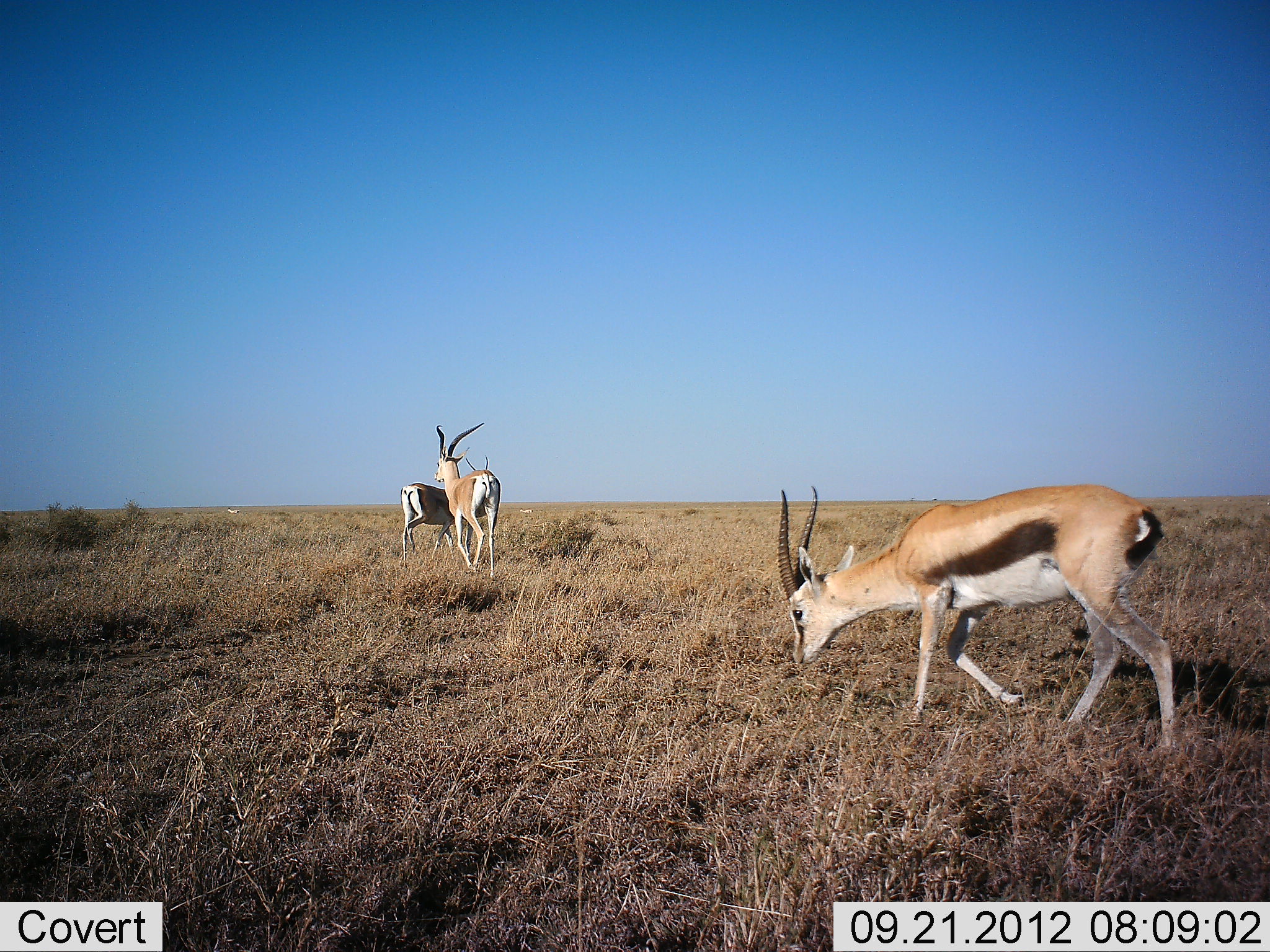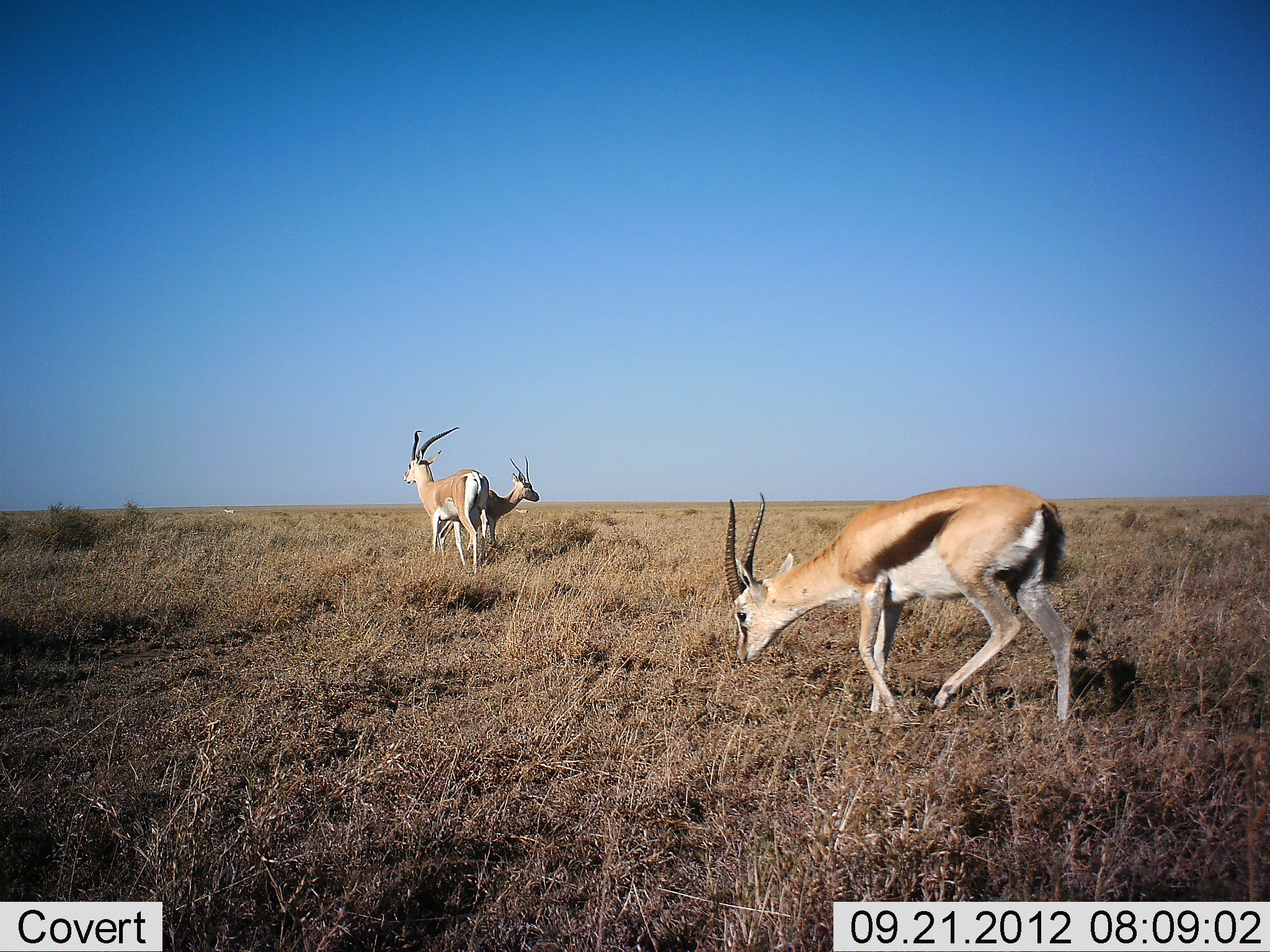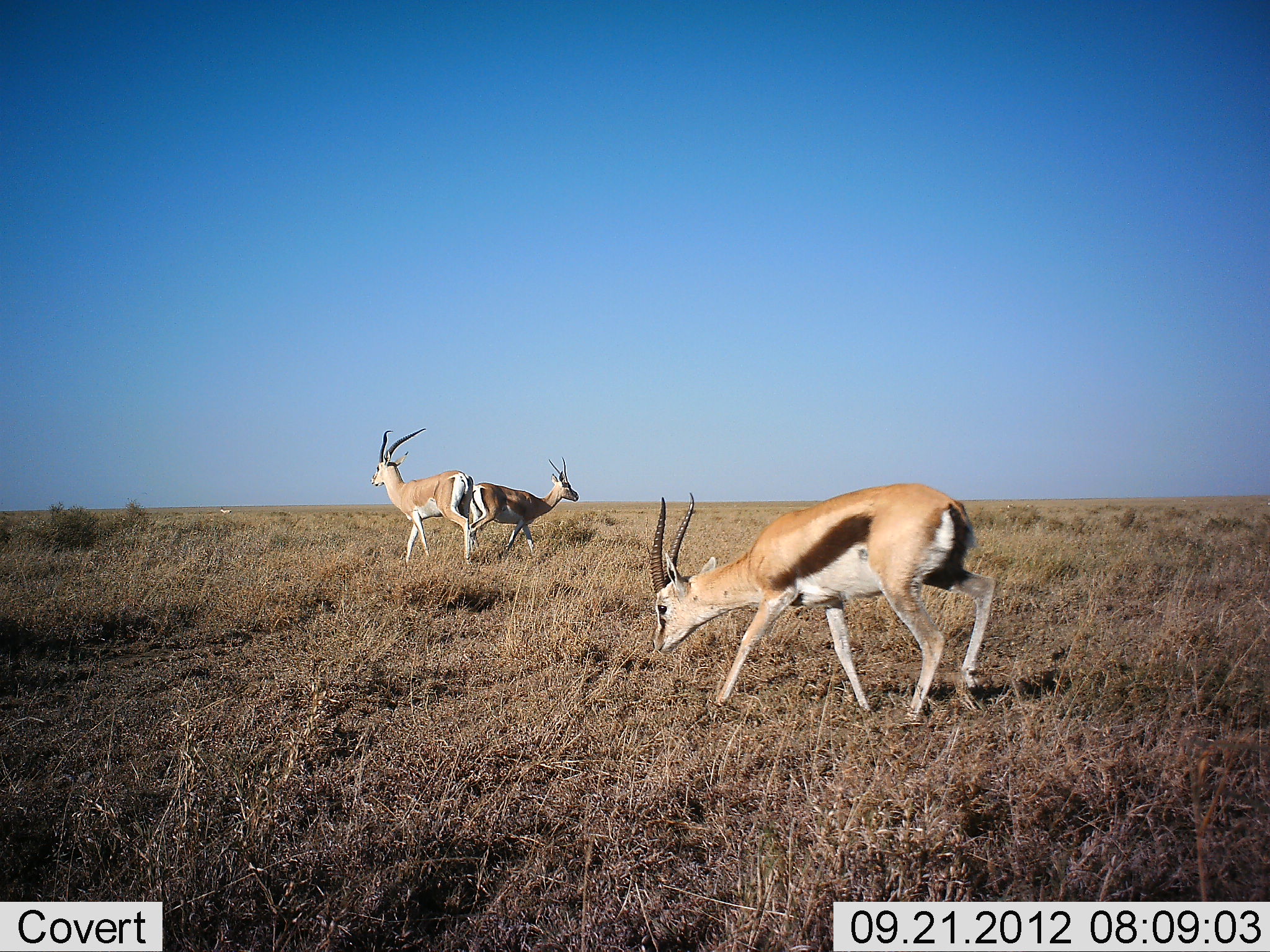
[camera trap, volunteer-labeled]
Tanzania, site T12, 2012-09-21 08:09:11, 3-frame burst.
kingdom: Animalia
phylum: Chordata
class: Mammalia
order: Artiodactyla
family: Bovidae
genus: Nanger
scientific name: Nanger granti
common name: grant's gazelle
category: gazellegrants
Gazellegrants (grant's gazelle) (Nanger granti), count 2. Behavior (volunteer vote fractions): standing 18%, resting 0%, moving 82%, interacting 0%. Young present (vote fraction): 0%. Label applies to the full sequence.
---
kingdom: Animalia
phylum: Chordata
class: Mammalia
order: Artiodactyla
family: Bovidae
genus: Eudorcas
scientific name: Eudorcas thomsonii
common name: thomson's gazelle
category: gazellethomsons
Gazellethomsons (thomson's gazelle) (Eudorcas thomsonii), count 2. Behavior (volunteer vote fractions): standing 19%, resting 0%, moving 62%, interacting 6%. Young present (vote fraction): 0%. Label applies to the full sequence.